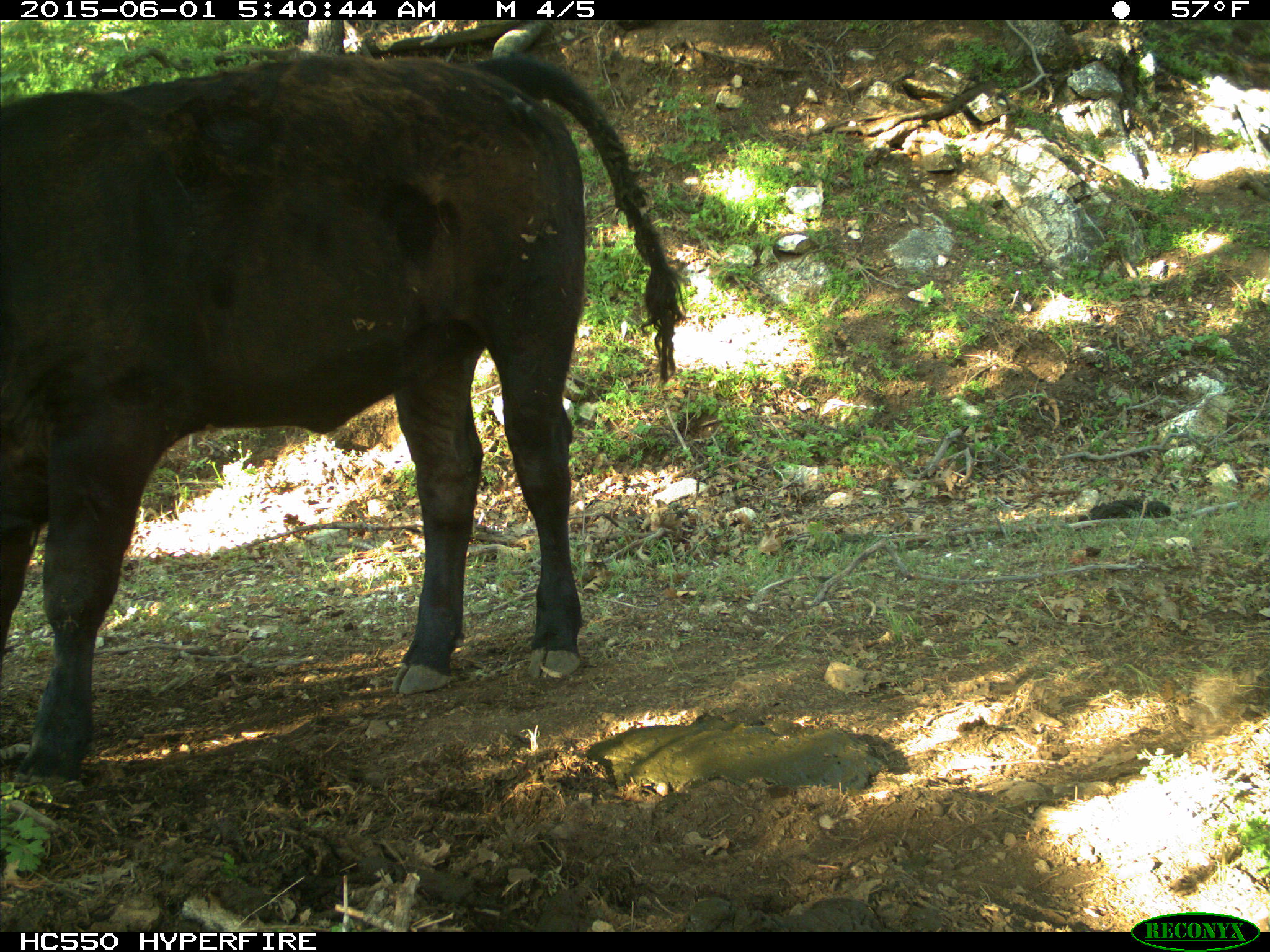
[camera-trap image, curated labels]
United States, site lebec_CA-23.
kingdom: Animalia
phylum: Chordata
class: Mammalia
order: Artiodactyla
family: Bovidae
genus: Bos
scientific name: Bos taurus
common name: domestic cow